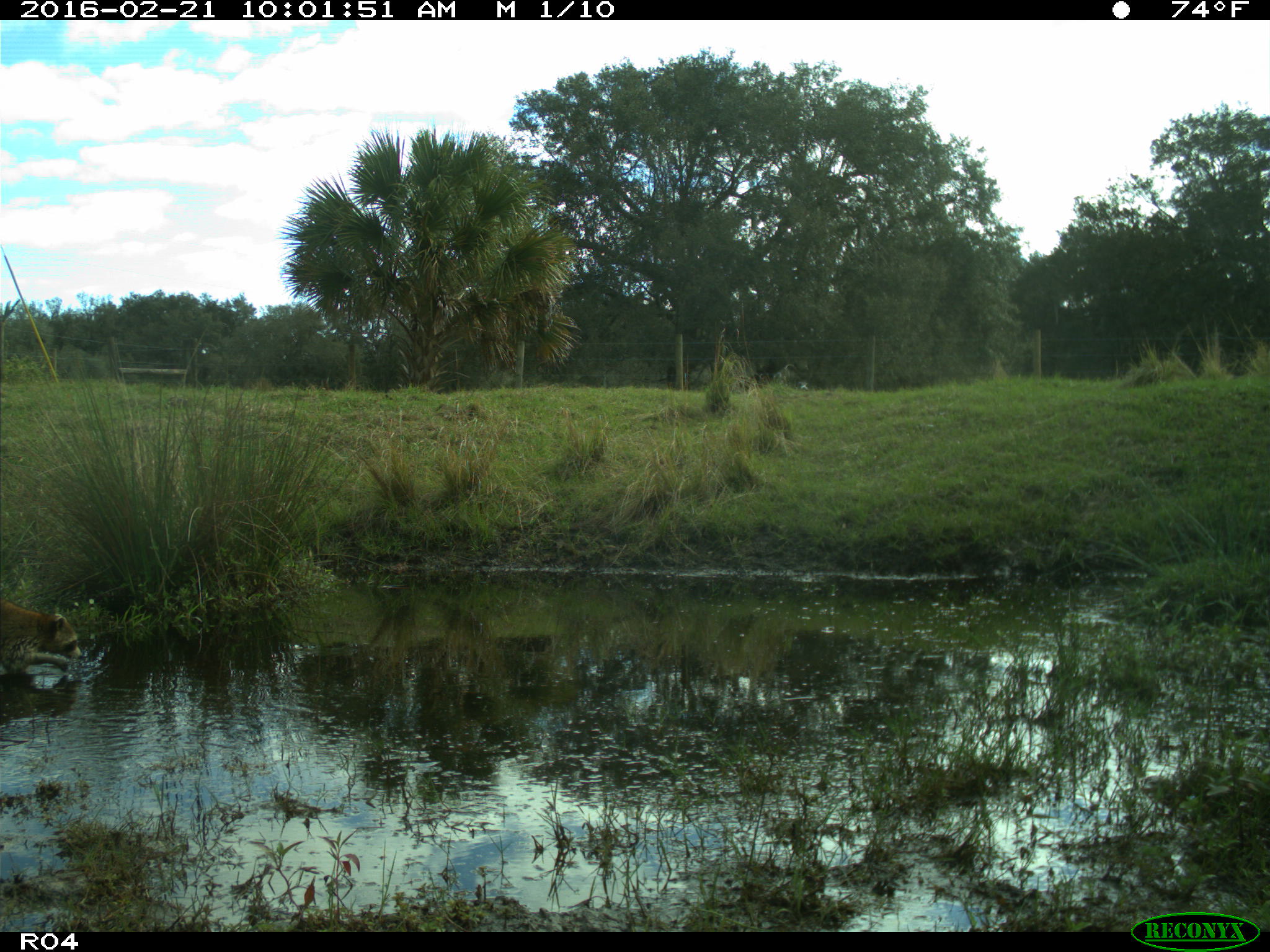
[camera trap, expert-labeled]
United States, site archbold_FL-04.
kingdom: Animalia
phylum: Chordata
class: Mammalia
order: Carnivora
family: Procyonidae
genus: Procyon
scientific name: Procyon lotor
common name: common raccoon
Procyon lotor (common raccoon).